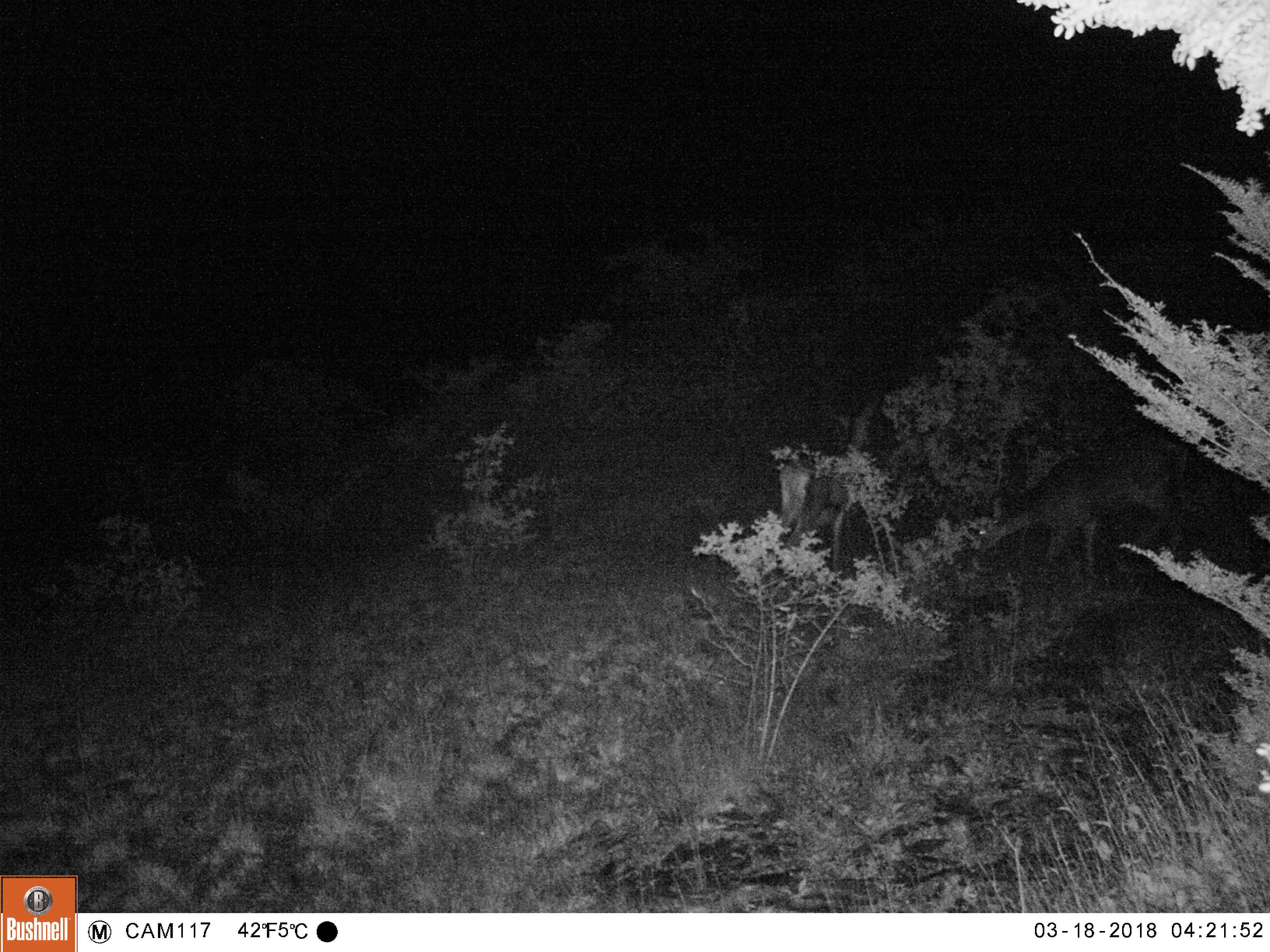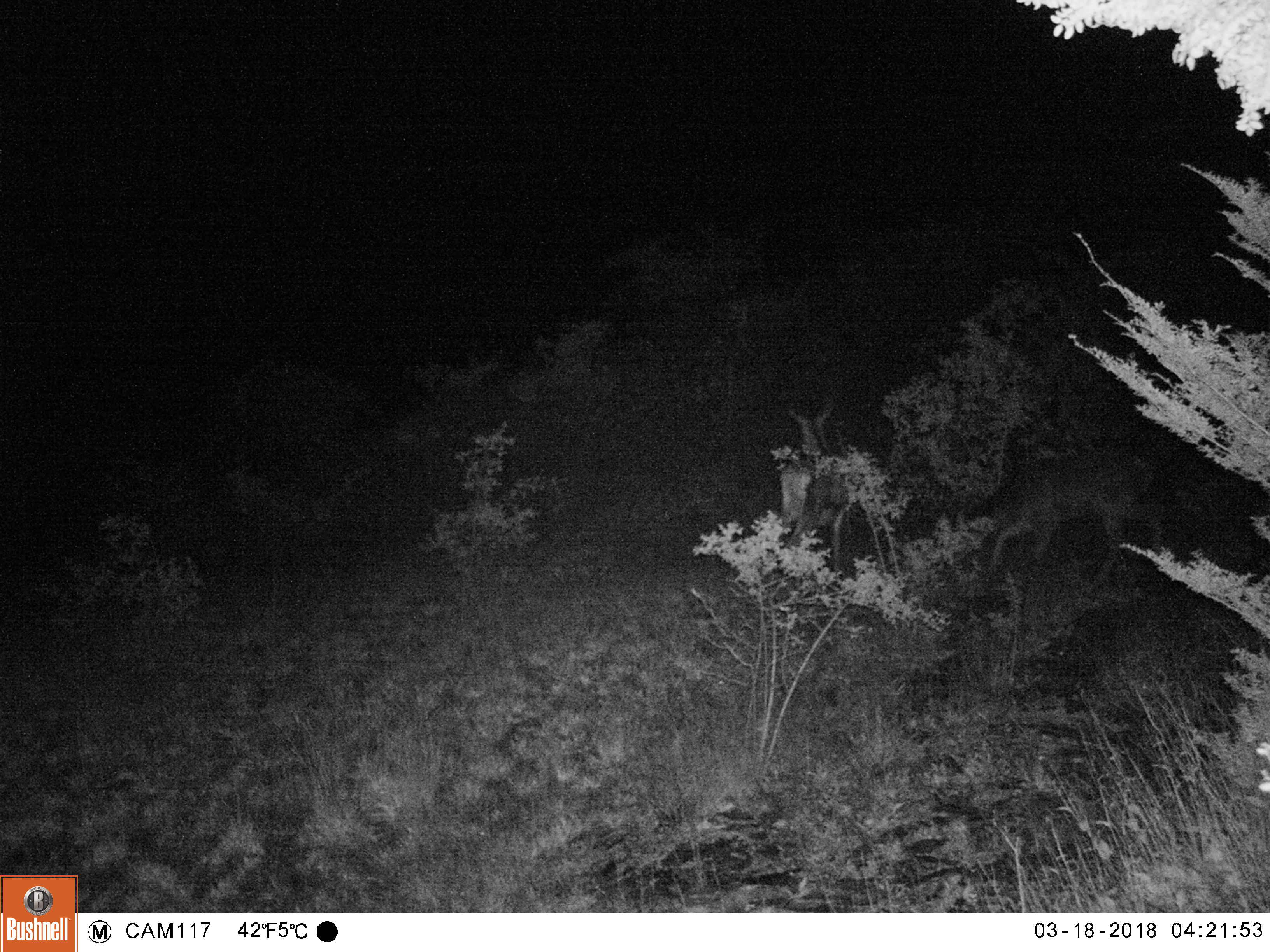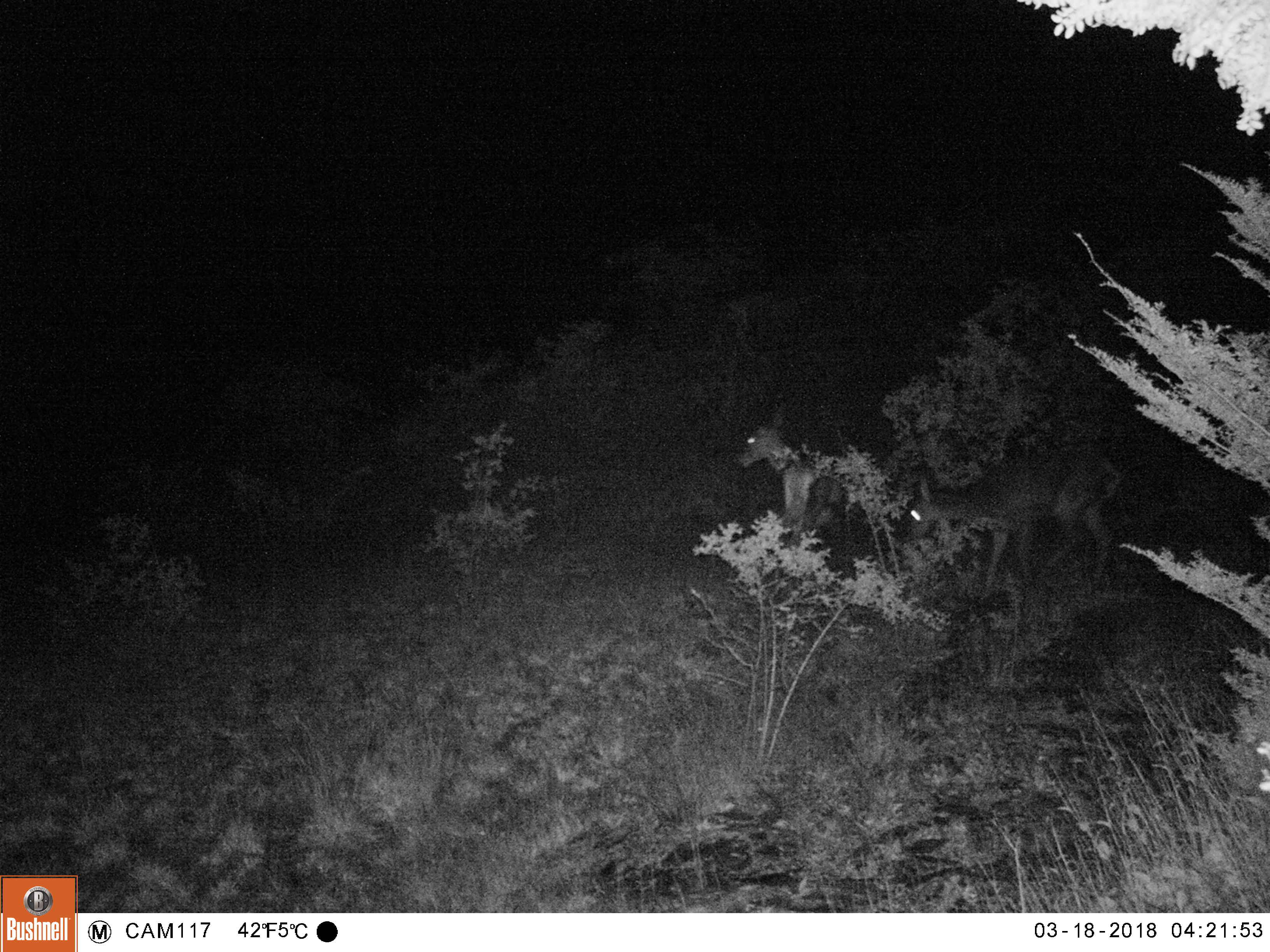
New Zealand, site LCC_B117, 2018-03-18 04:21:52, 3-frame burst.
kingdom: Animalia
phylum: Chordata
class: Mammalia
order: Artiodactyla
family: Cervidae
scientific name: Cervidae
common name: deer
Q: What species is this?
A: Deer (Cervidae).